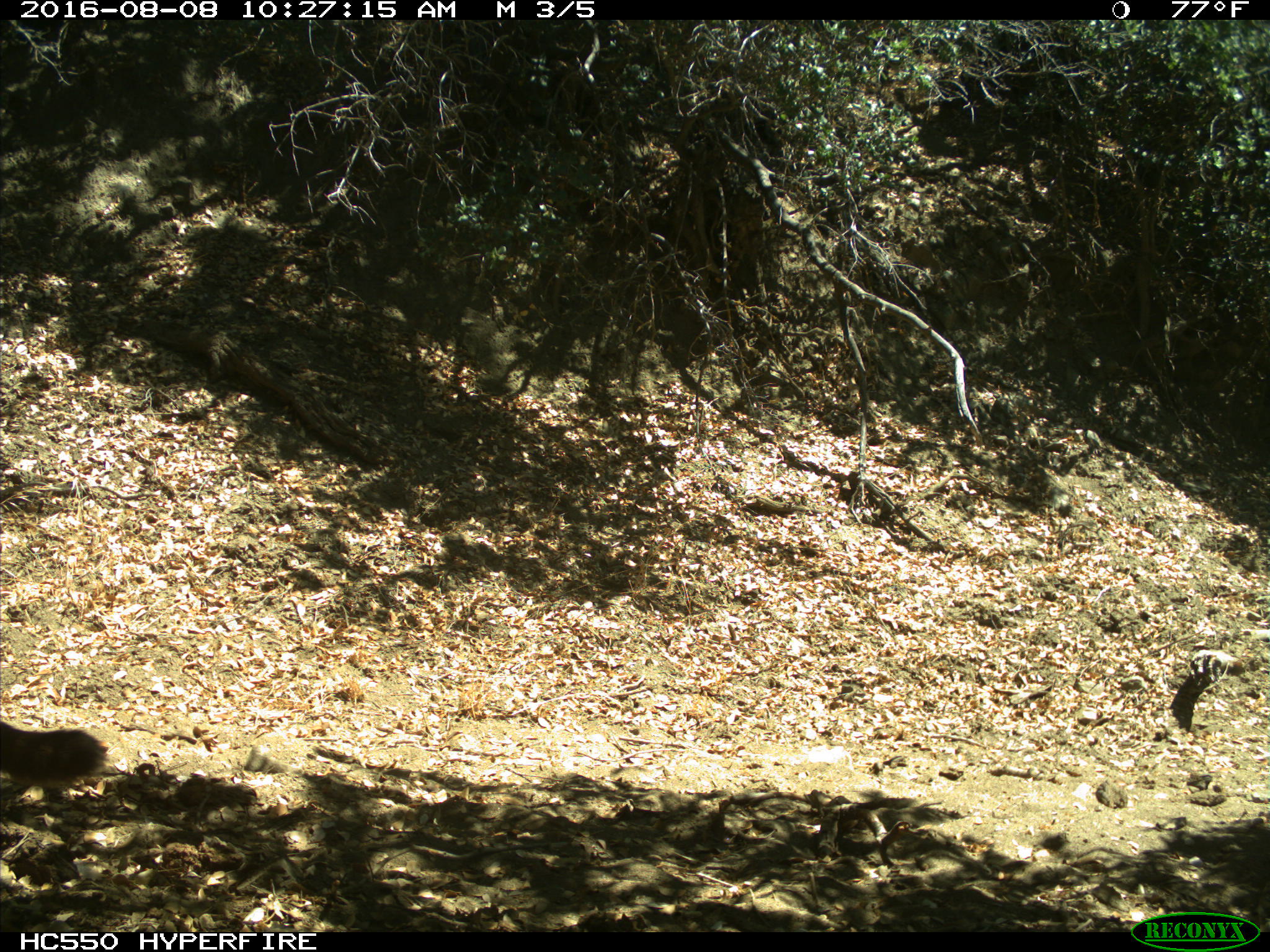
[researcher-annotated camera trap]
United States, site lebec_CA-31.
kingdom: Animalia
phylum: Chordata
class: Mammalia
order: Carnivora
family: Felidae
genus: Puma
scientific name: Puma concolor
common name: mountain lion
Puma concolor (mountain lion).